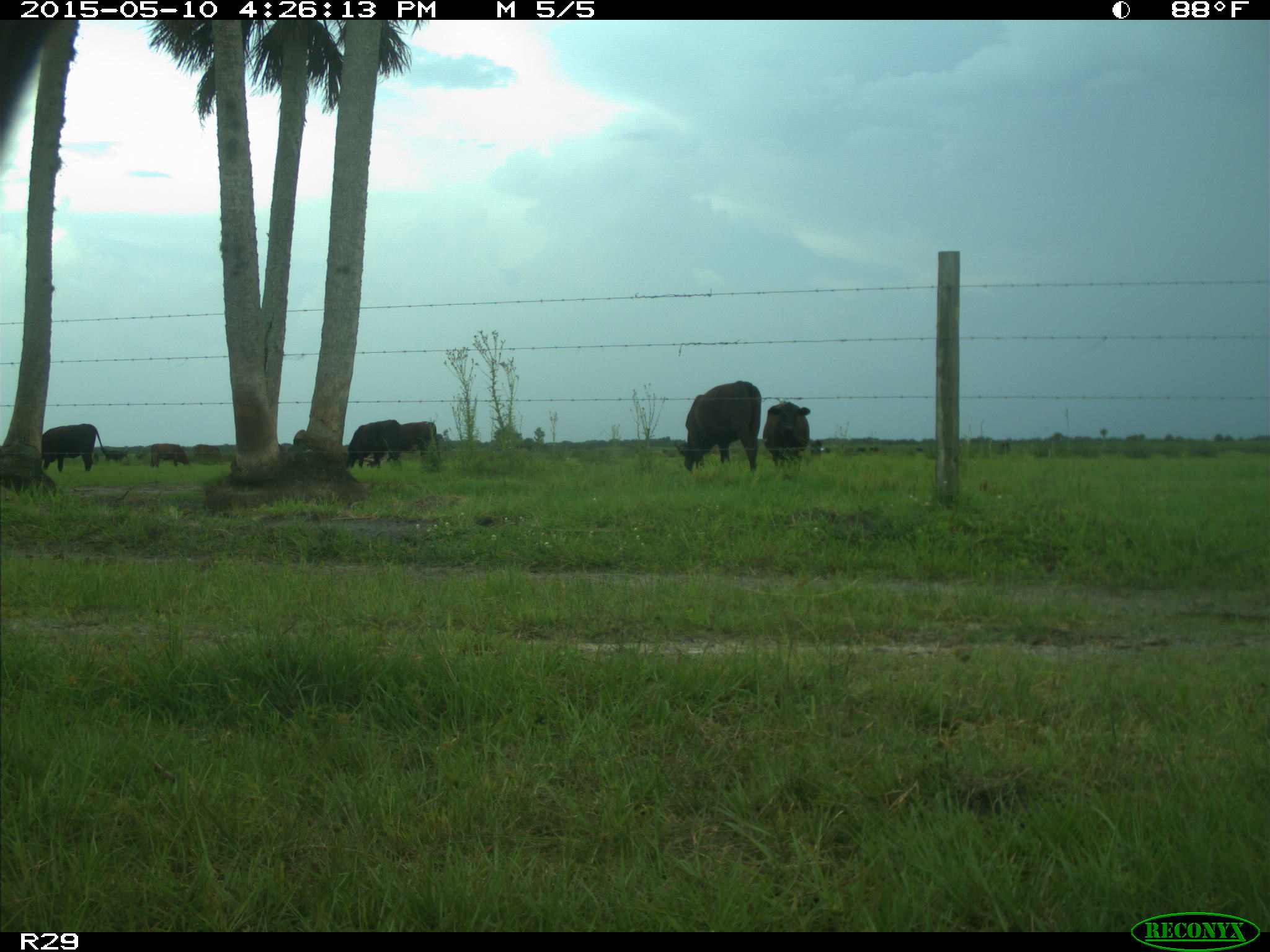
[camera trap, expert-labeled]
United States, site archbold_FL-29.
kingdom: Animalia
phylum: Chordata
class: Mammalia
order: Artiodactyla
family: Bovidae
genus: Bos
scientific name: Bos taurus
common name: domestic cow